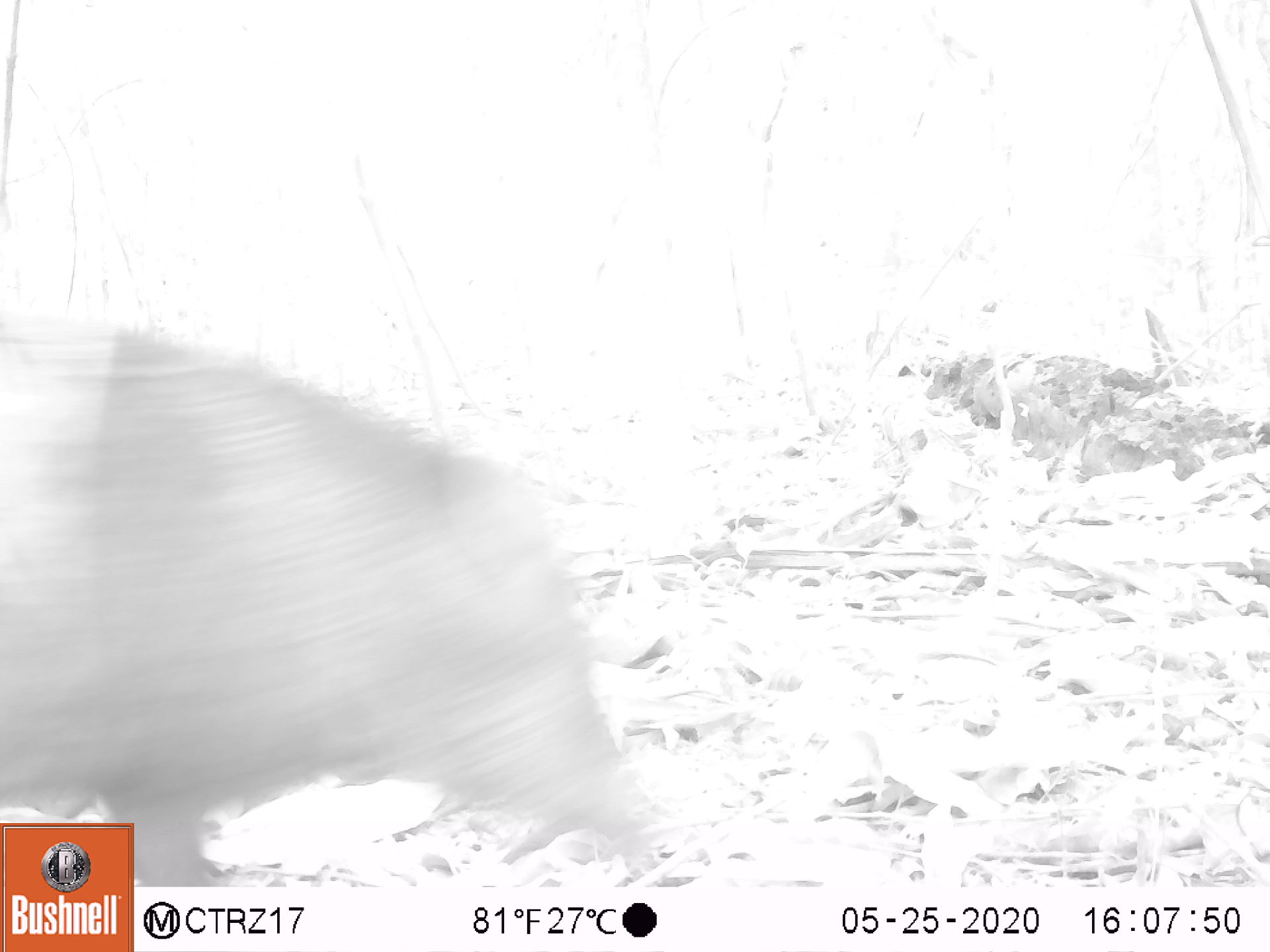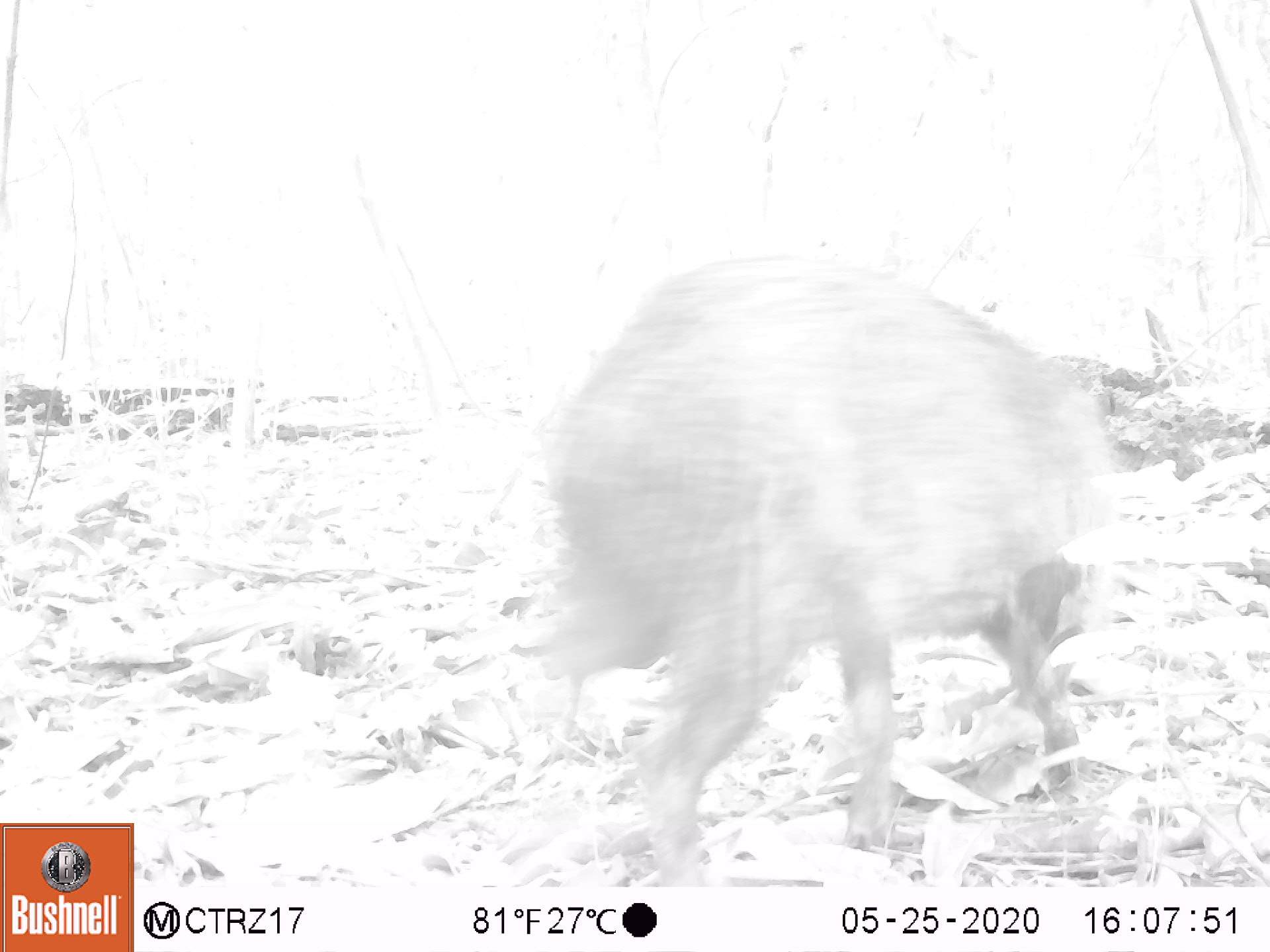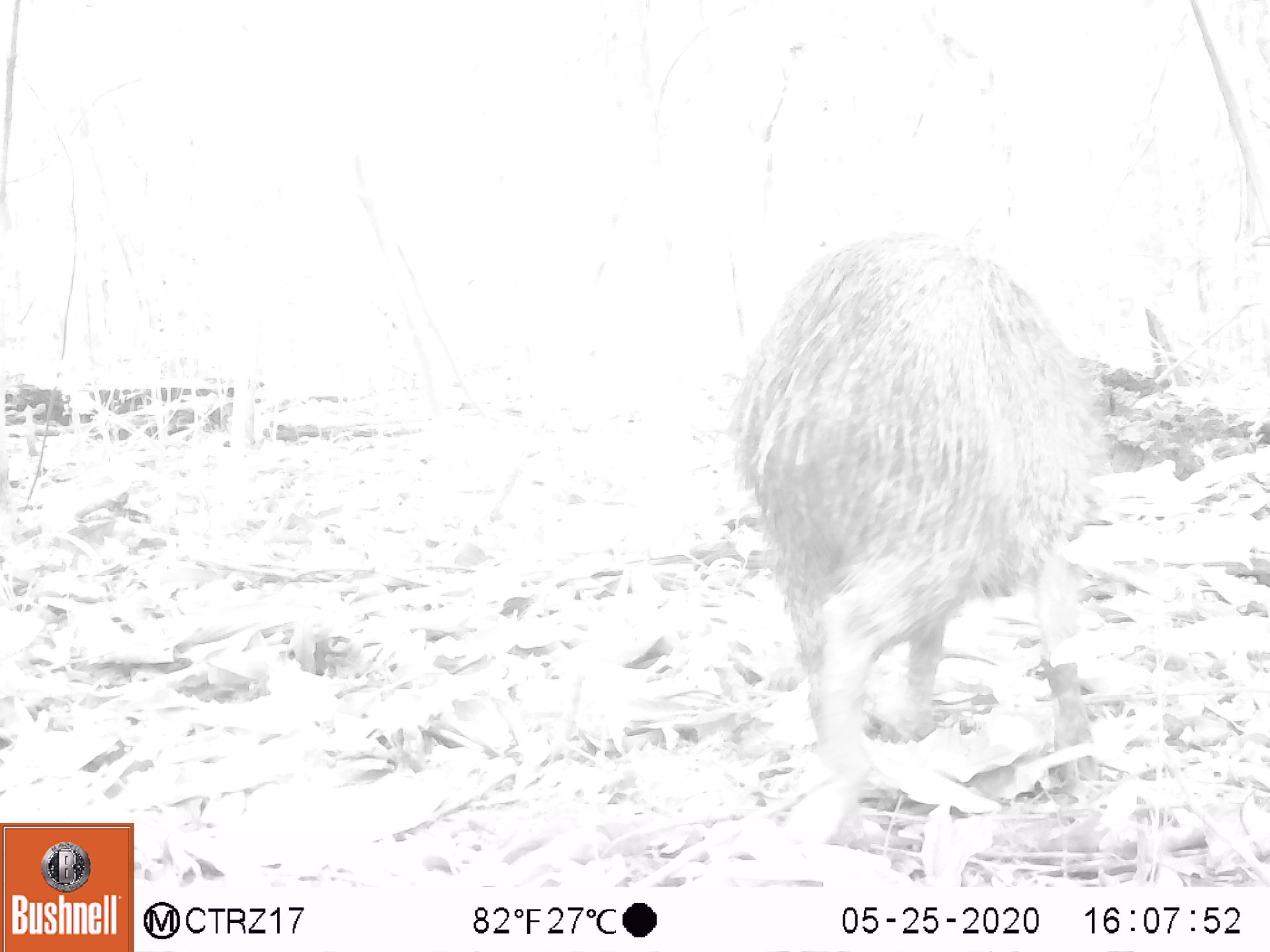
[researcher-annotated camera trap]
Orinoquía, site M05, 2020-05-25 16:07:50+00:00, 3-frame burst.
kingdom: Animalia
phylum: Chordata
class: Mammalia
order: Artiodactyla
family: Tayassuidae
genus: Pecari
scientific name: Pecari tajacu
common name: collared peccary